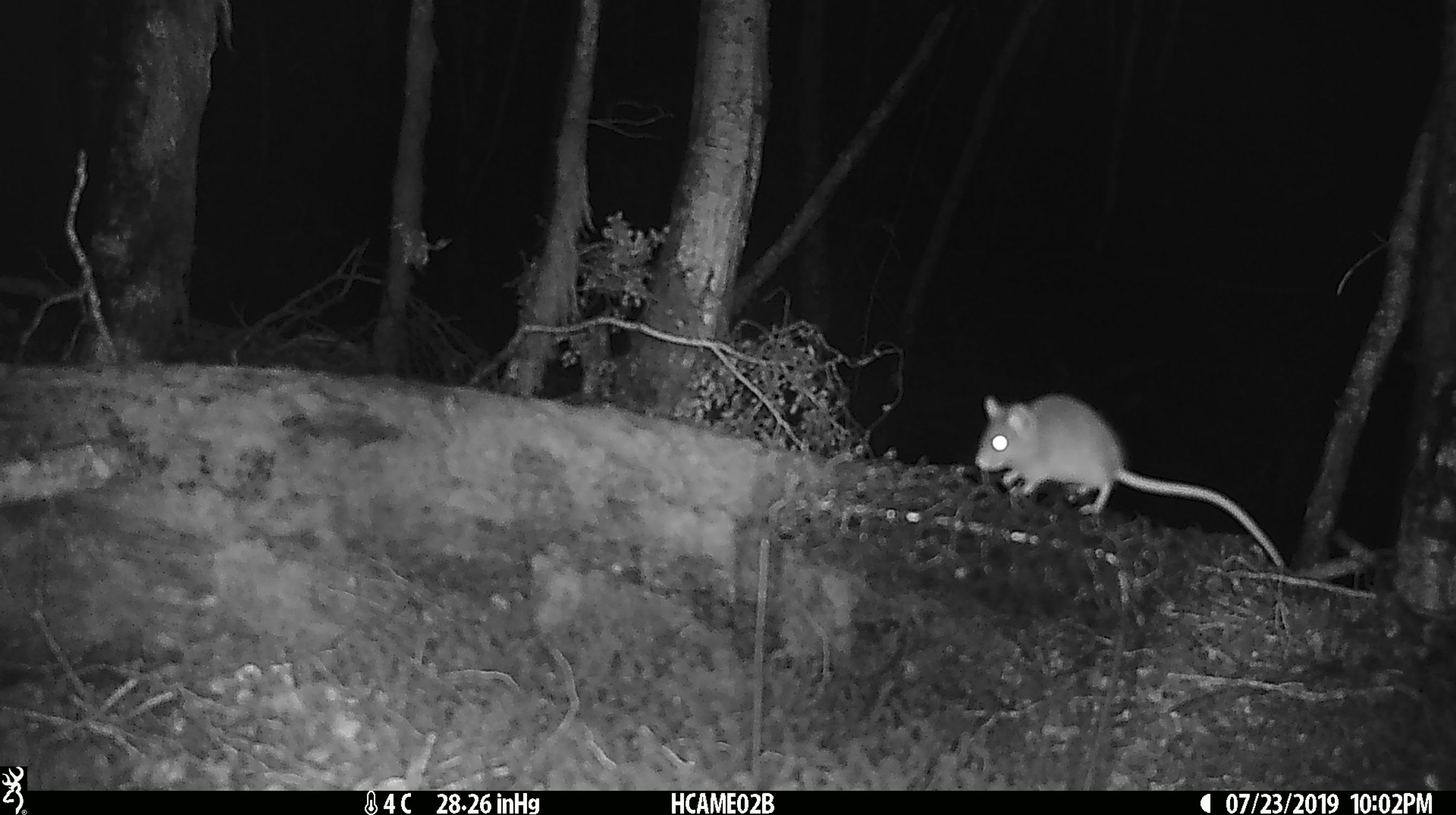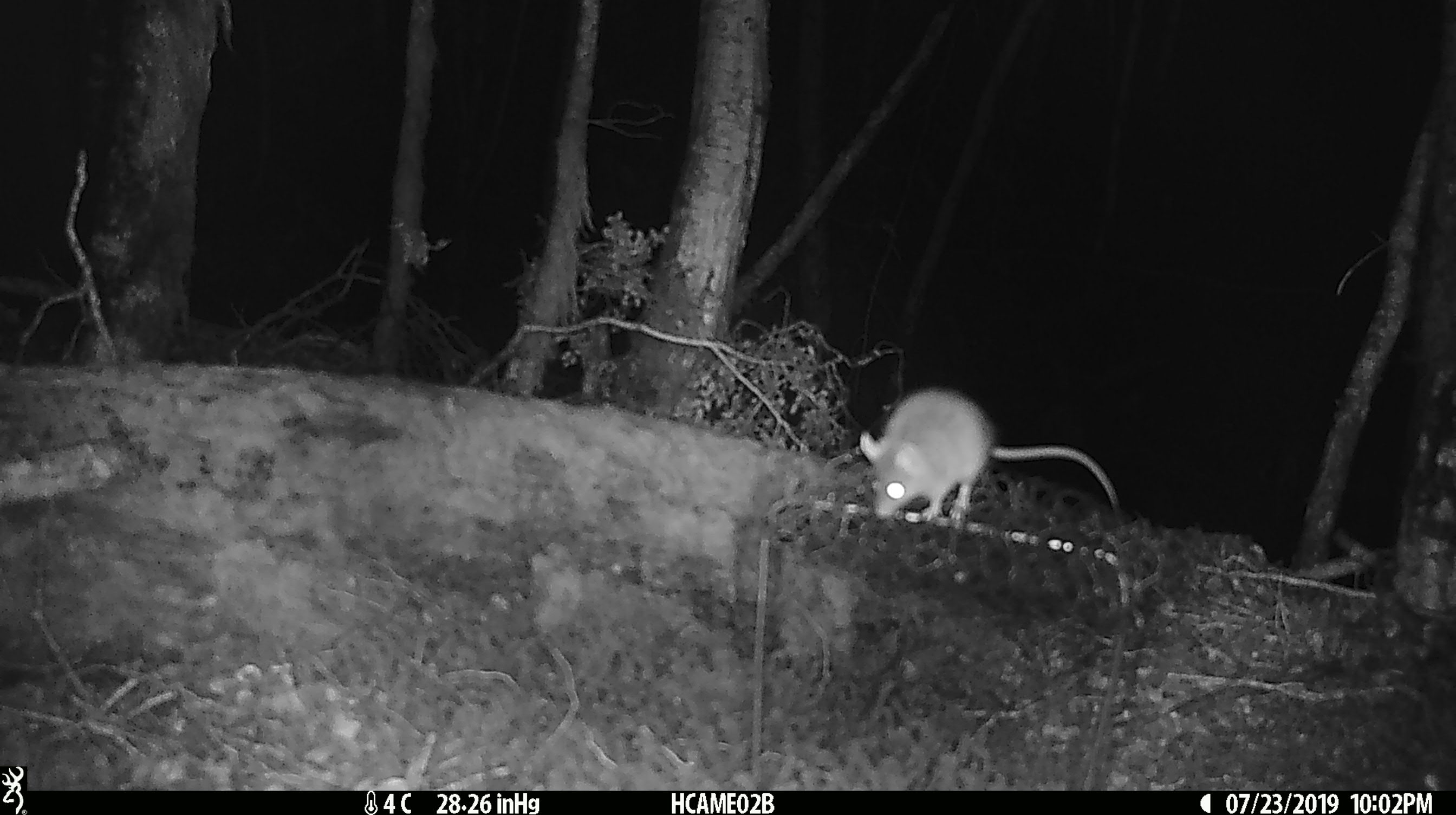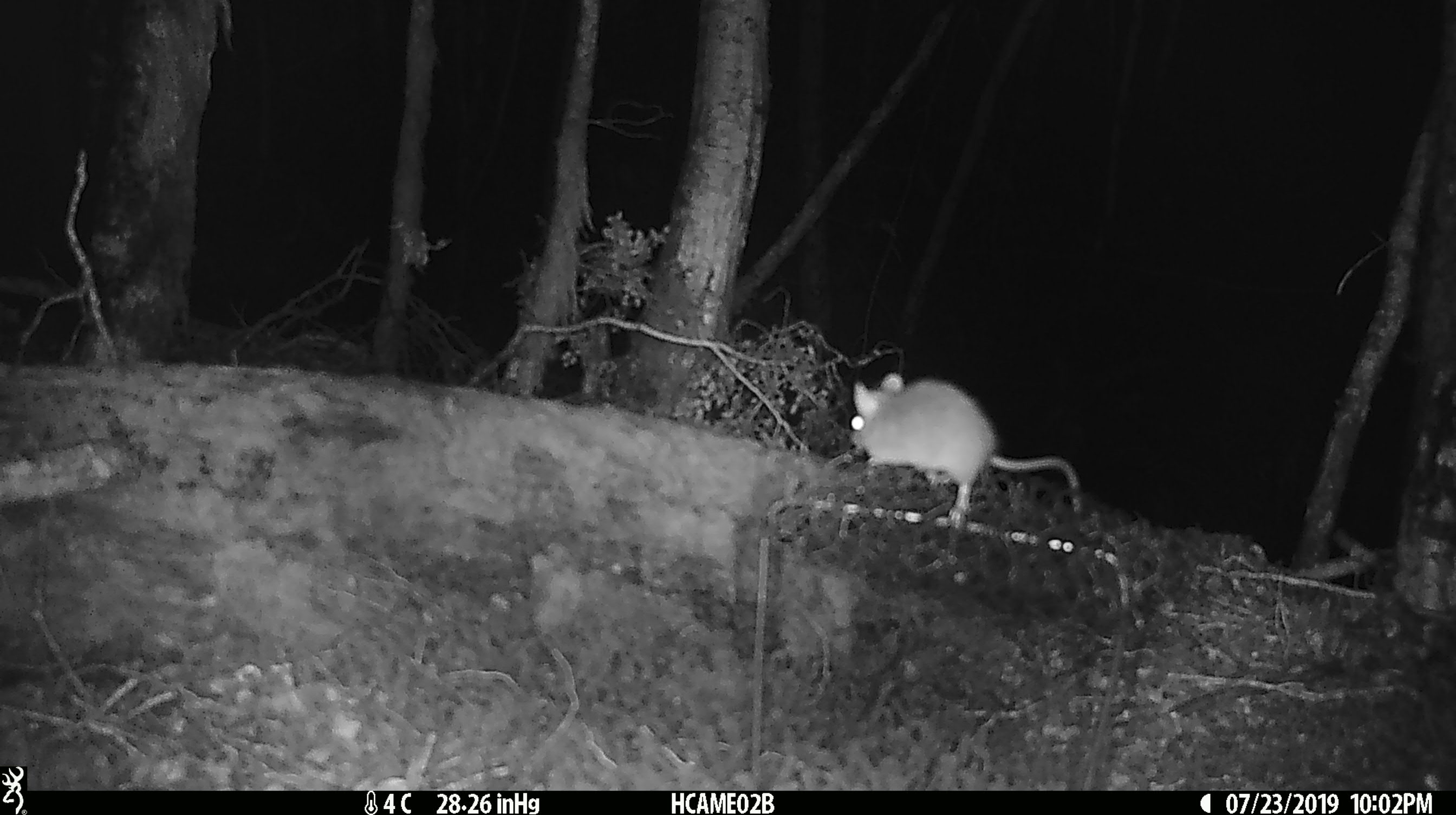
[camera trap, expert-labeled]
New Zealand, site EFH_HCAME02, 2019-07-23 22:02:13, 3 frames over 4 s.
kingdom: Animalia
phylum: Chordata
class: Mammalia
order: Rodentia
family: Muridae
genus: Mus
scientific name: Mus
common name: mouse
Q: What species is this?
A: Mouse (Mus).